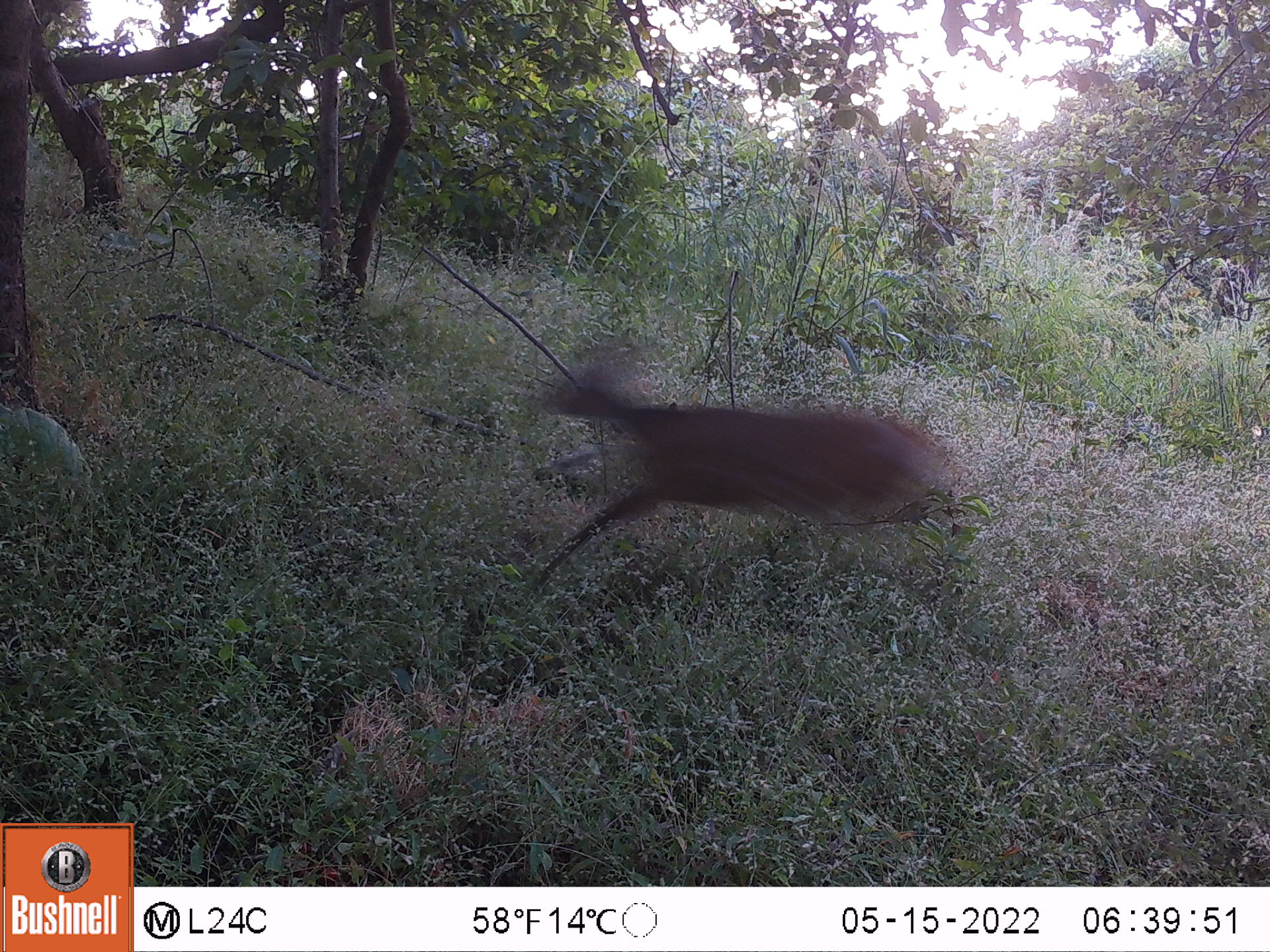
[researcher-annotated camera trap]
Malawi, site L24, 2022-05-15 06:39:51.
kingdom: Animalia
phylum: Chordata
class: Mammalia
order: Artiodactyla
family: Bovidae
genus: Tragelaphus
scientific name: Tragelaphus sylvaticus sylvaticus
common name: cape bushbuck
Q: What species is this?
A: Cape bushbuck (Tragelaphus sylvaticus sylvaticus).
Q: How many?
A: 1.